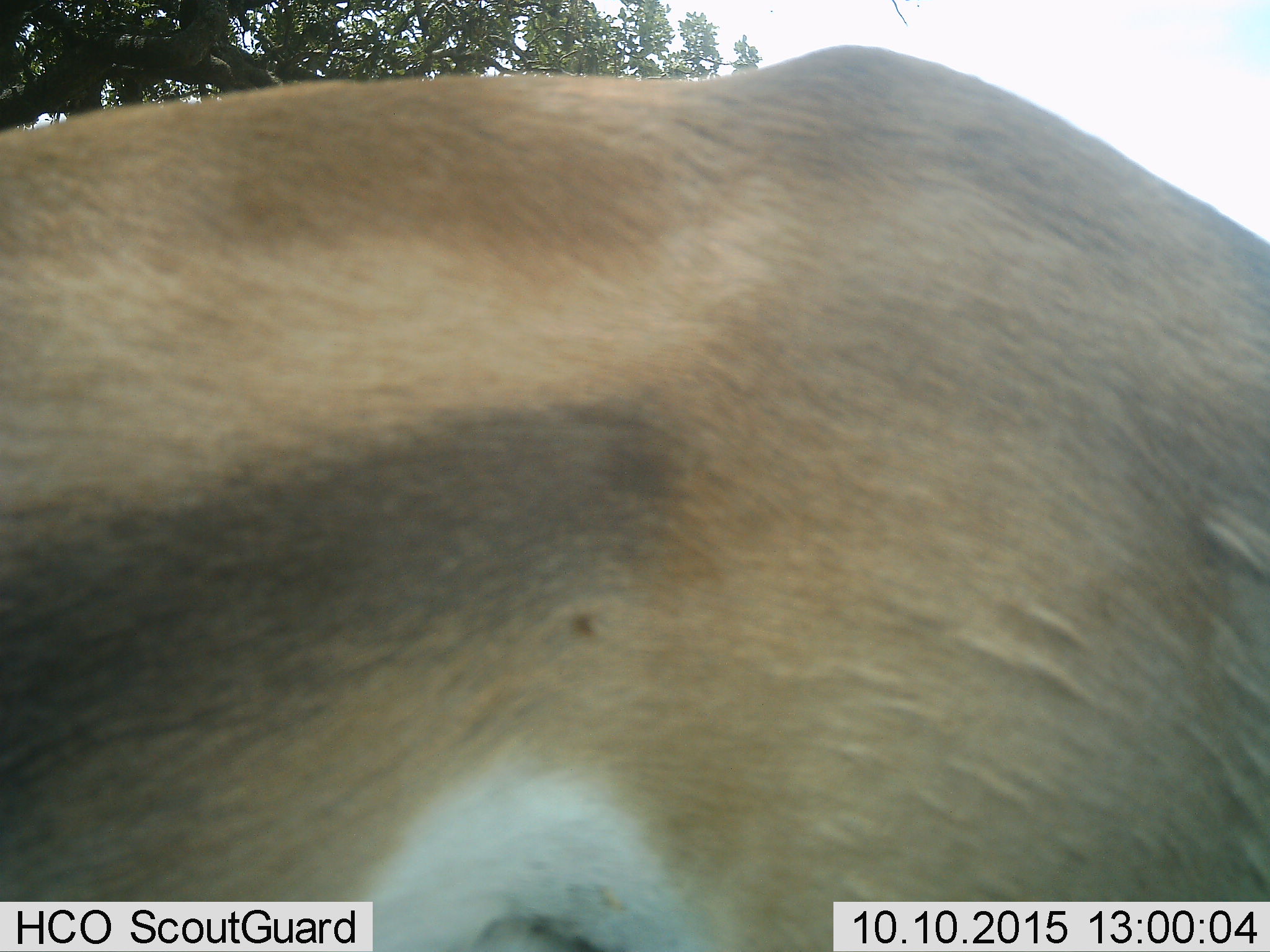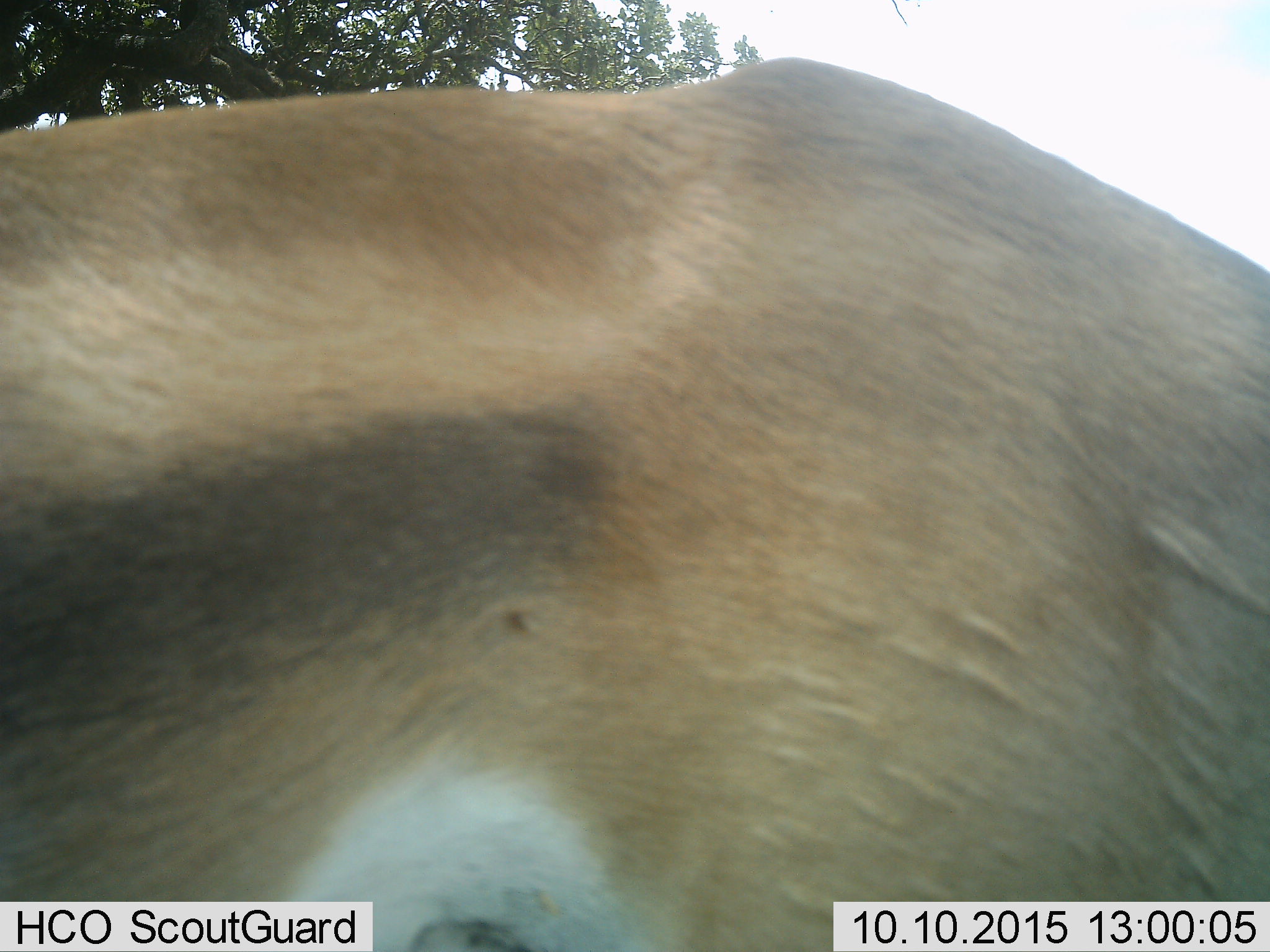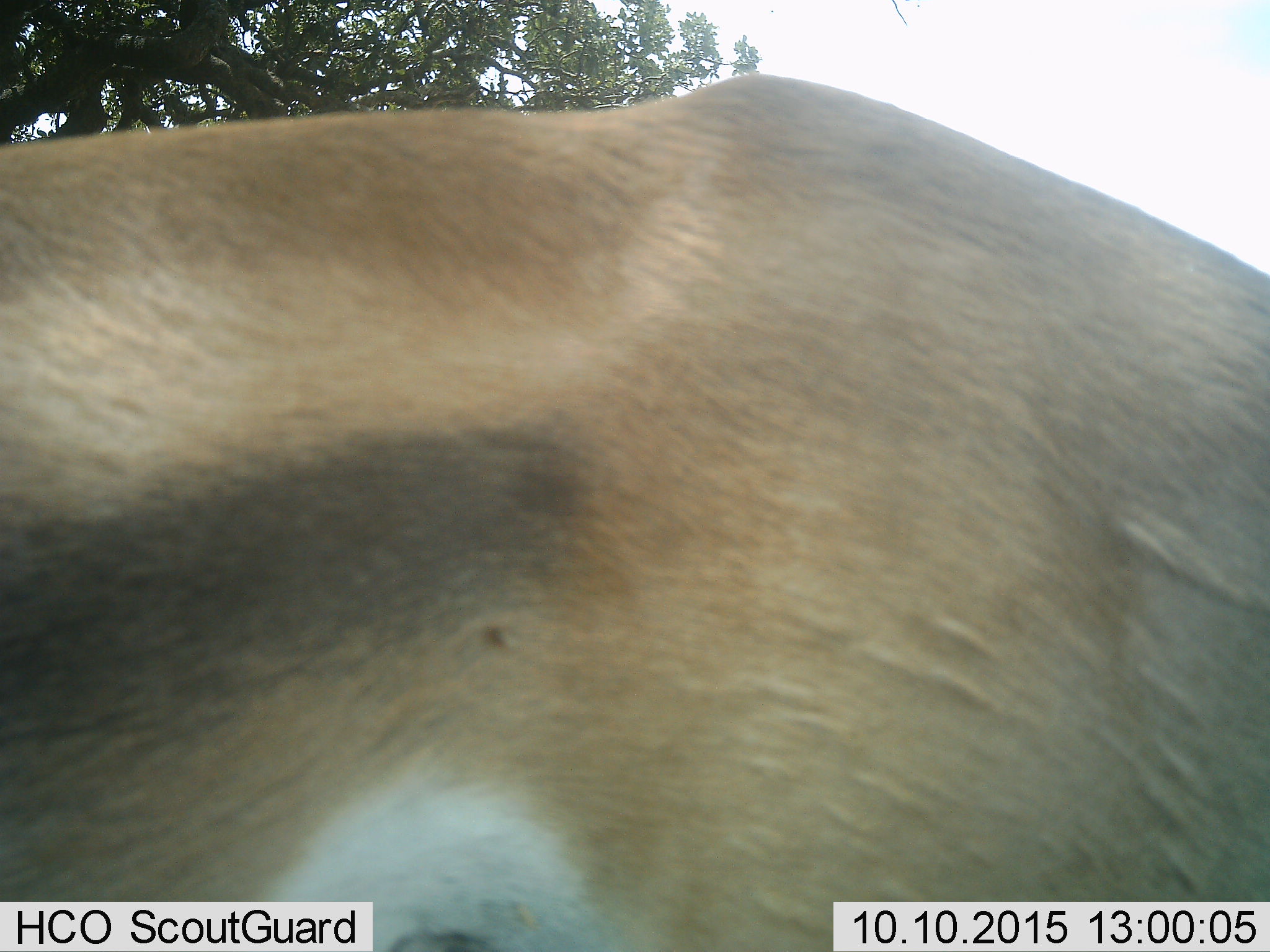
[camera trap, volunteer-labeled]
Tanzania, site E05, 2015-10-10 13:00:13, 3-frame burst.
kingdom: Animalia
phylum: Chordata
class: Mammalia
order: Artiodactyla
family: Bovidae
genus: Eudorcas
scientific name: Eudorcas thomsonii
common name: thomson's gazelle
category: gazellethomsons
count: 1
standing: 50%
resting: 0%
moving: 50%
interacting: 0%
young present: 0%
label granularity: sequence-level